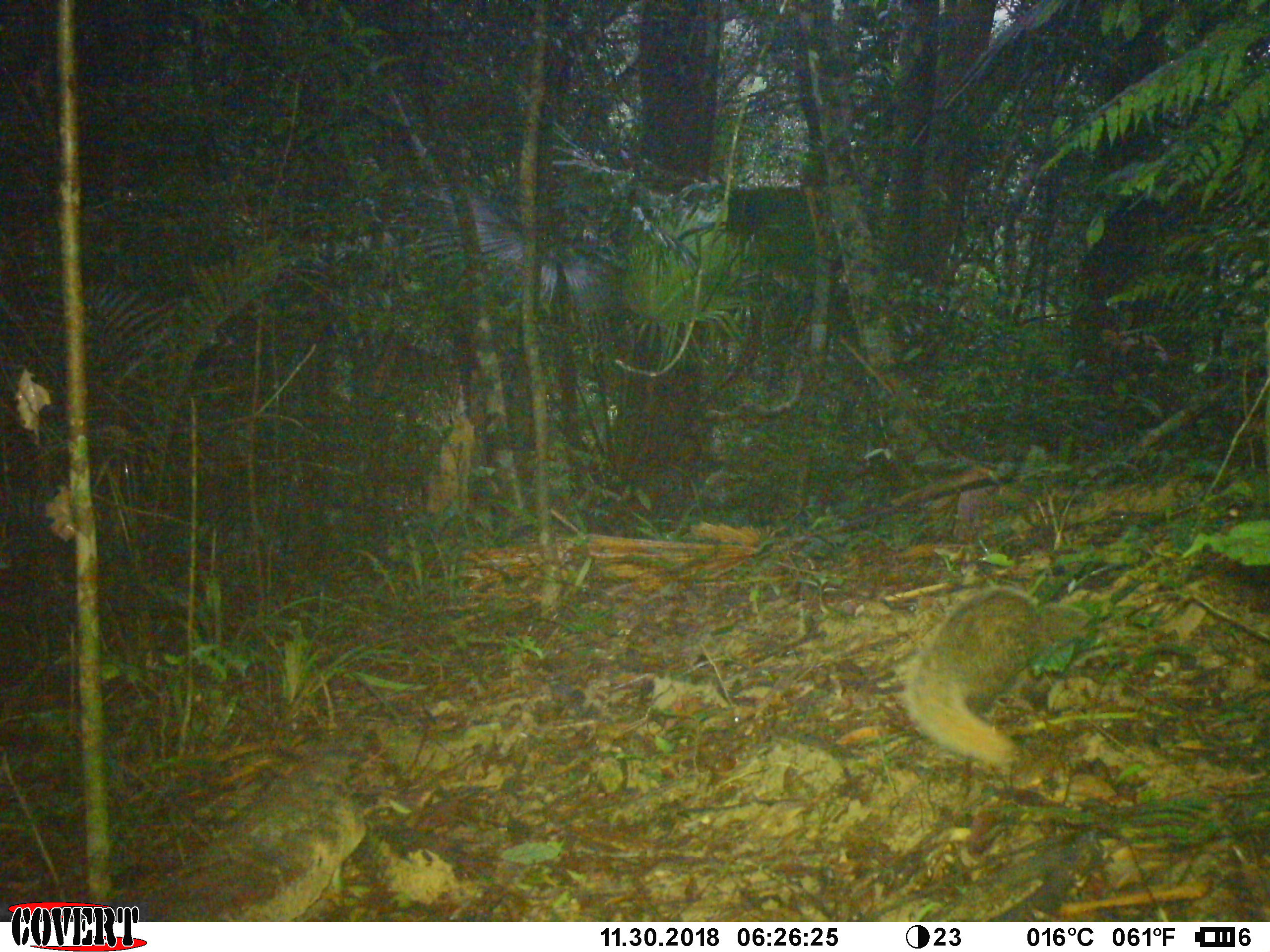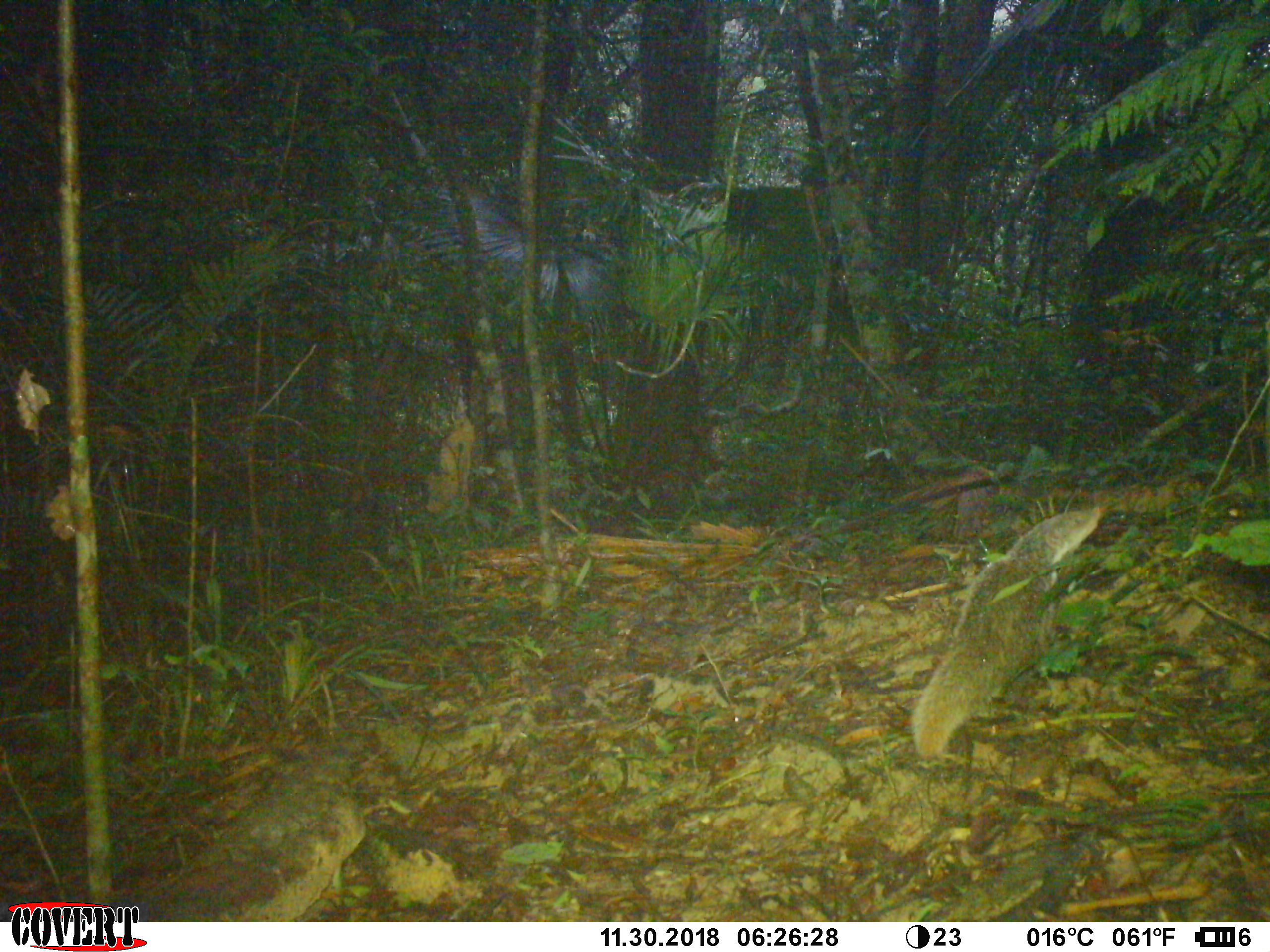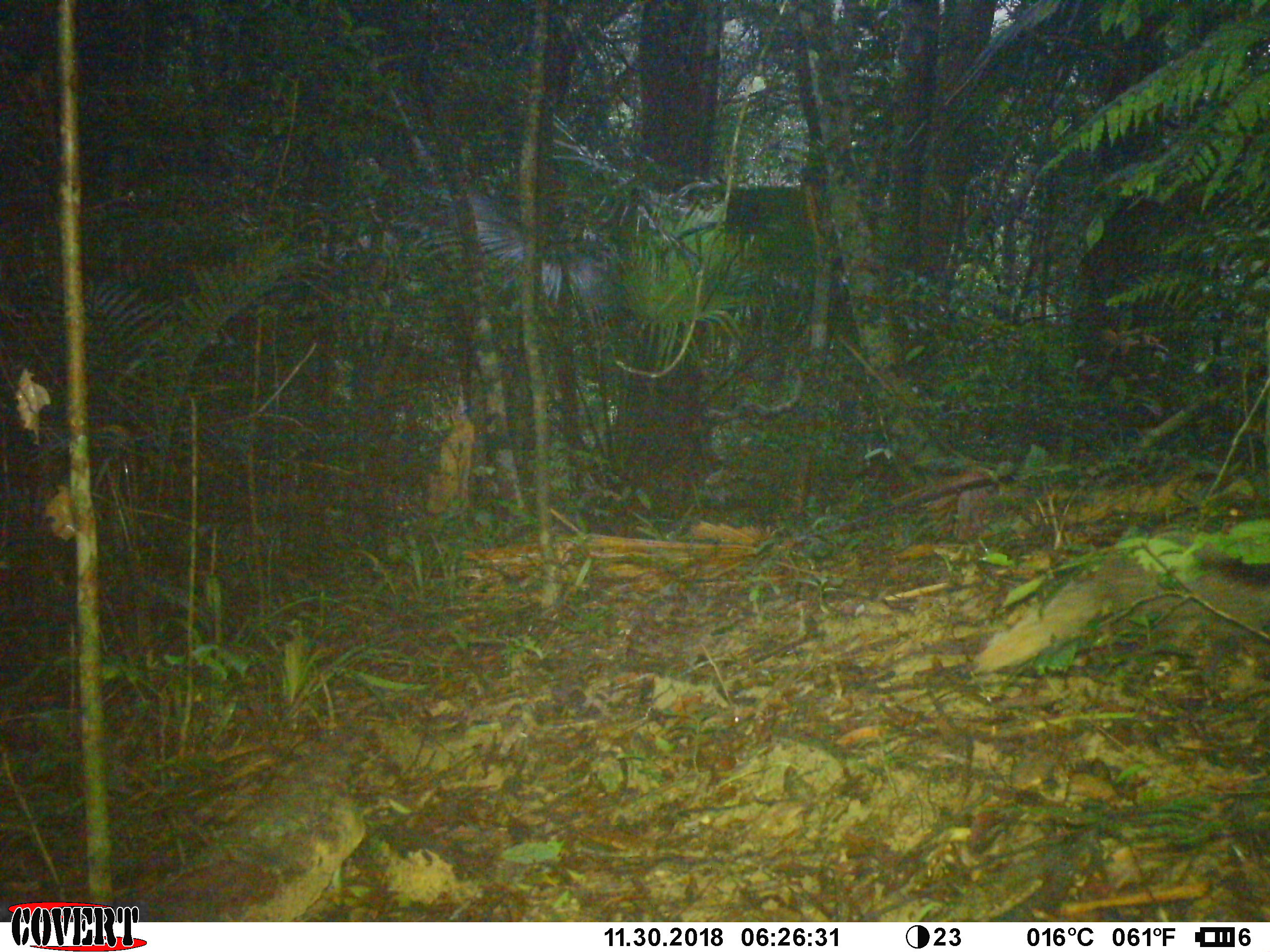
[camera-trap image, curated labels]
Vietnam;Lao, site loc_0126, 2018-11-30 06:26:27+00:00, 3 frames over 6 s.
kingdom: Animalia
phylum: Chordata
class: Mammalia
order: Carnivora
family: Herpestidae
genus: Urva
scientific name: Urva urva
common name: crab-eating mongoose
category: crab eating mongoose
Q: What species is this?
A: Crab eating mongoose (crab-eating mongoose) (Urva urva).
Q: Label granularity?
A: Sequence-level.